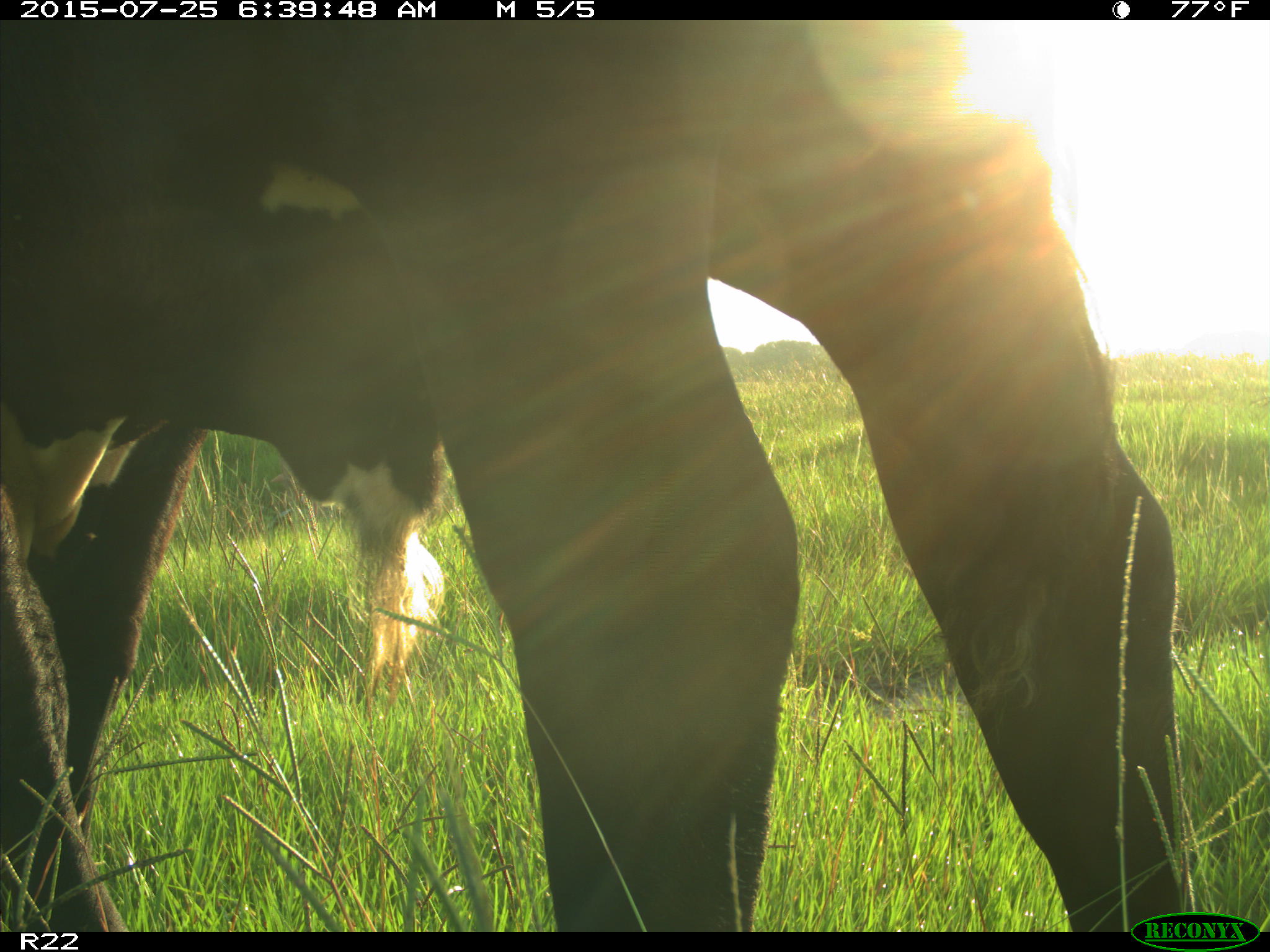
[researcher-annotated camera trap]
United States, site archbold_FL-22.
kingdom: Animalia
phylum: Chordata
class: Mammalia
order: Artiodactyla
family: Bovidae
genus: Bos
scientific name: Bos taurus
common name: domestic cow